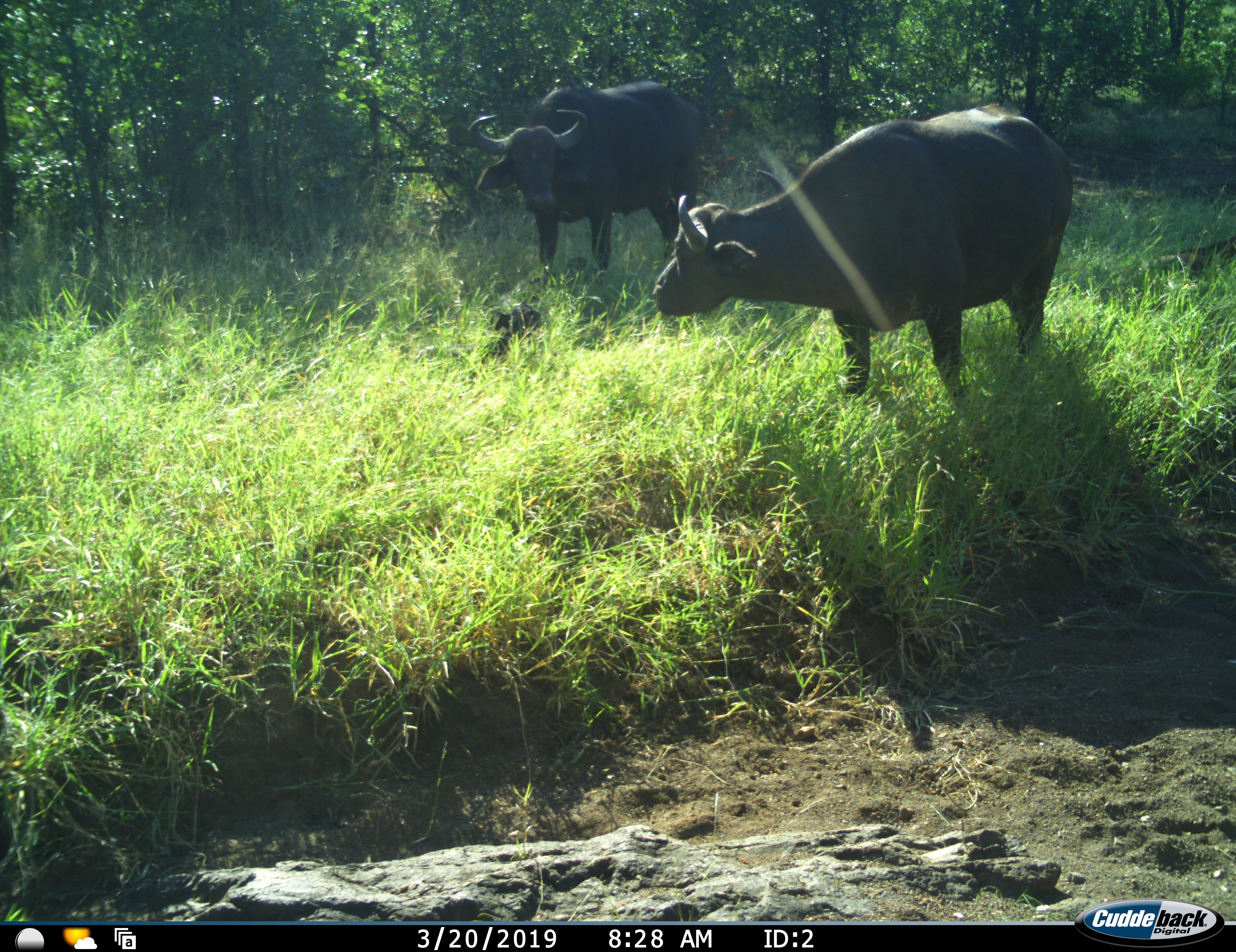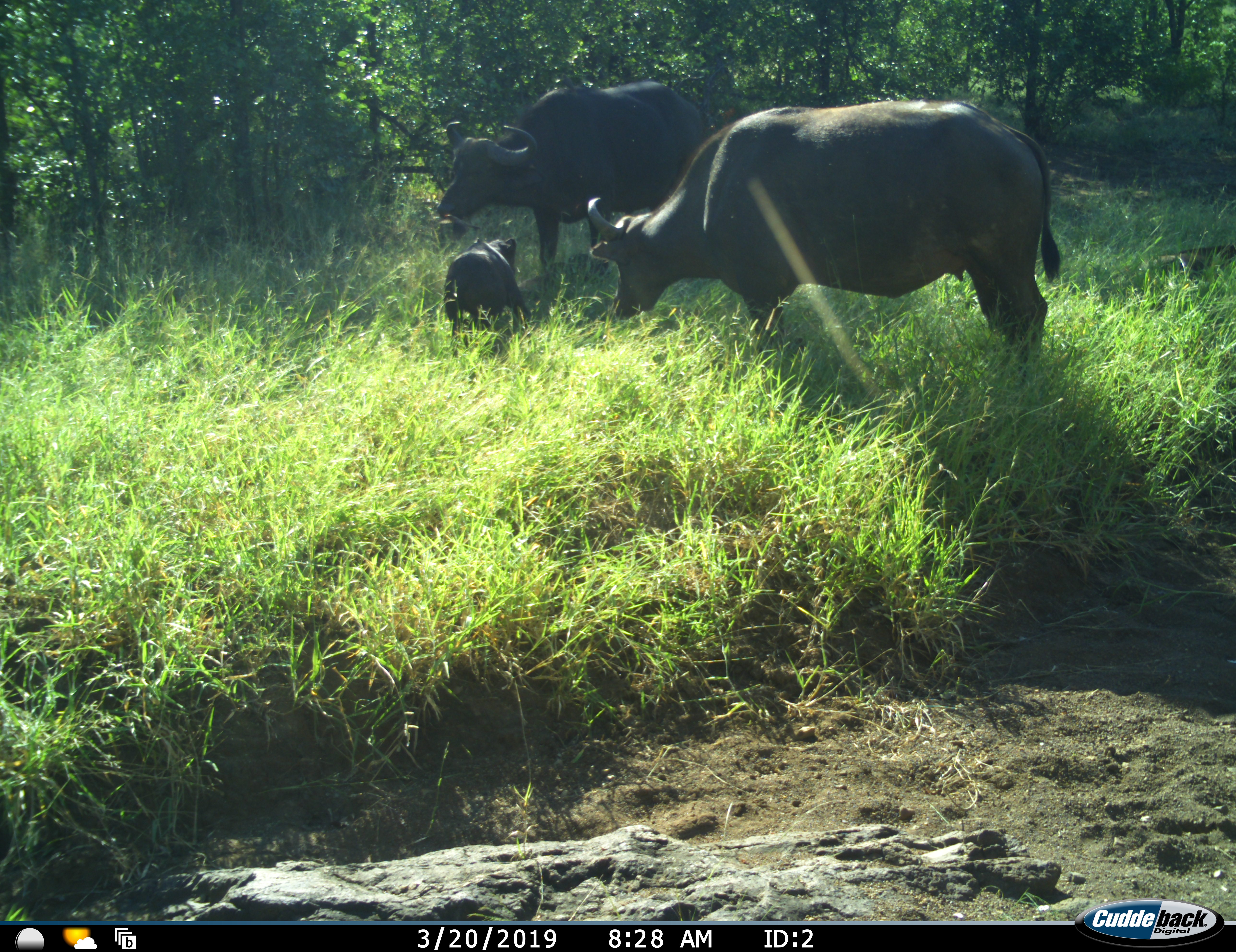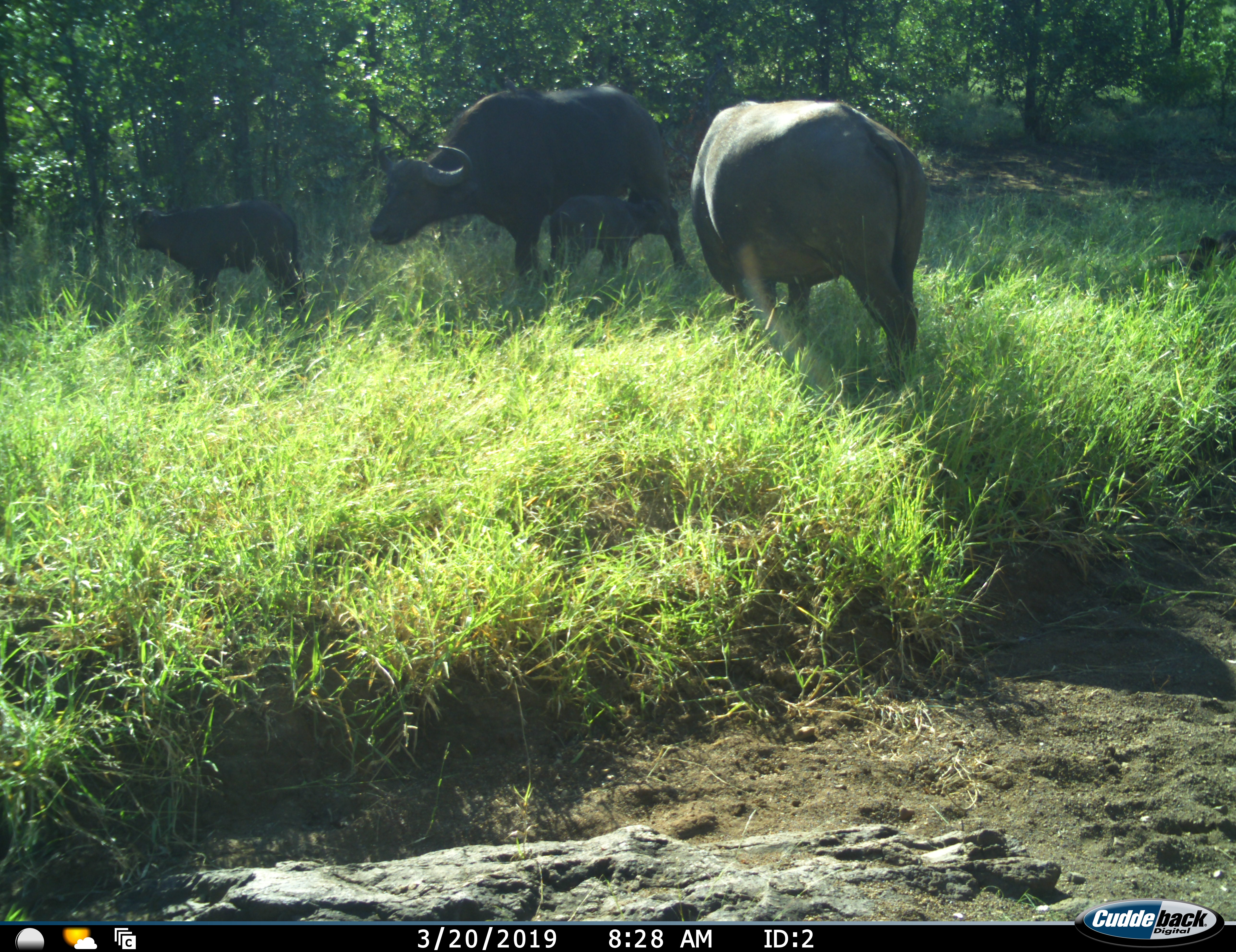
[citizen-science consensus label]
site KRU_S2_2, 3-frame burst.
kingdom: Animalia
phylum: Chordata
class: Mammalia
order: Artiodactyla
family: Bovidae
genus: Syncerus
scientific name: Syncerus caffer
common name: african buffalo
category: buffalo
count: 4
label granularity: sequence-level